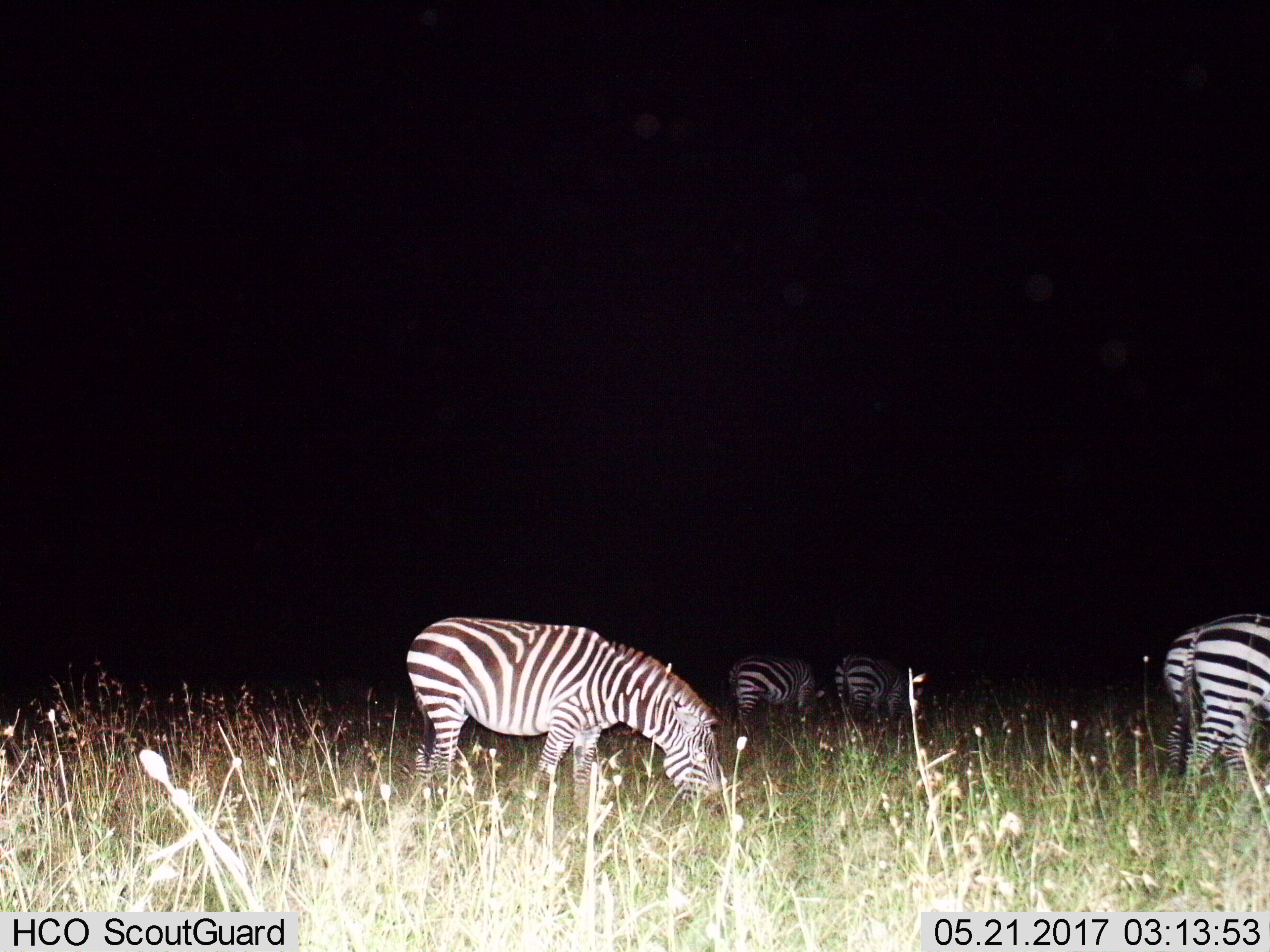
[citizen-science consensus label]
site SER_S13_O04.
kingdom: Animalia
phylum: Chordata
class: Mammalia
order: Perissodactyla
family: Equidae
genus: Equus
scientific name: Equus quagga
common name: plains zebra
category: zebraplains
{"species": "zebraplains (plains zebra) (Equus quagga)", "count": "4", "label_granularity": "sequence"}